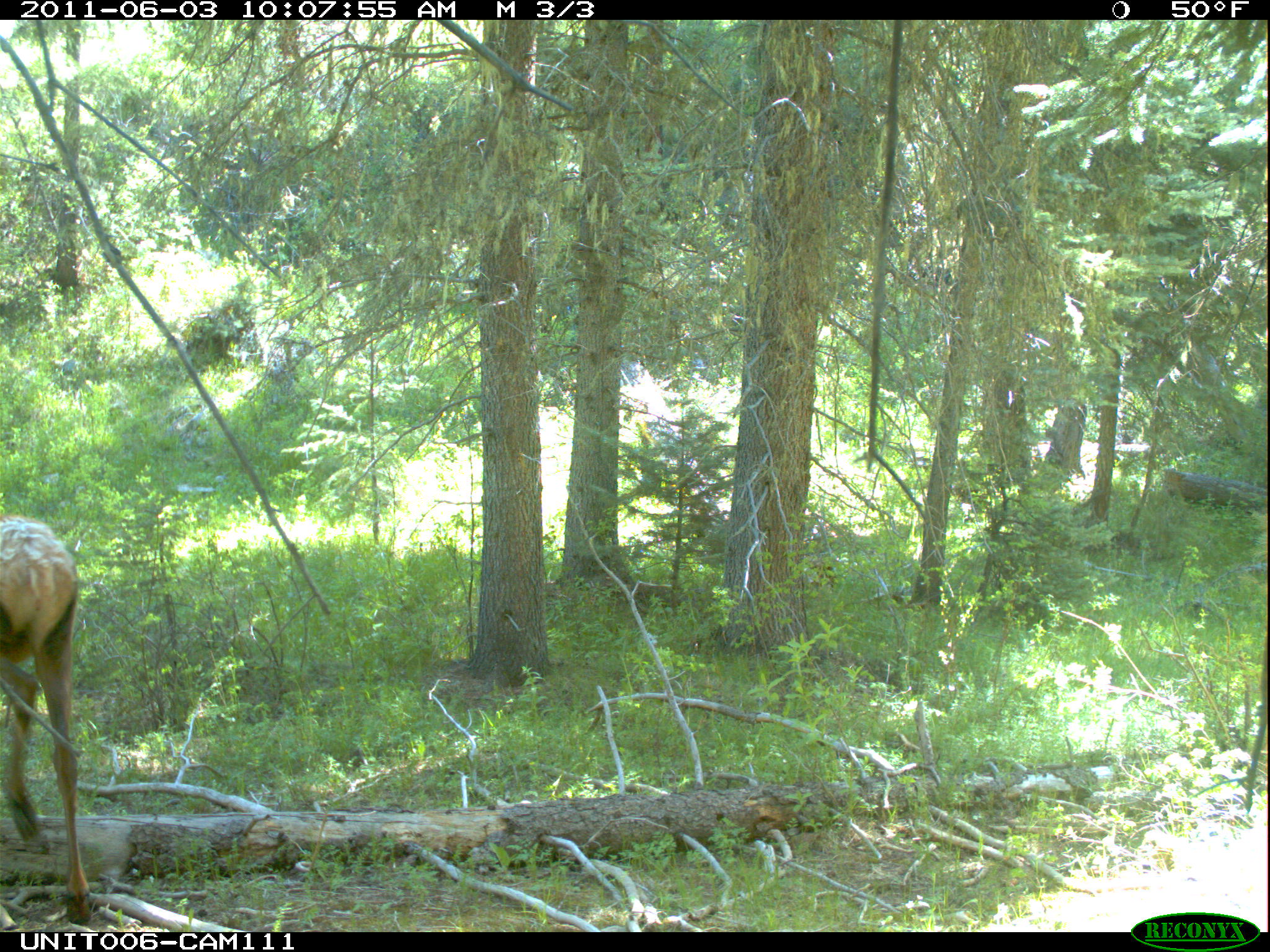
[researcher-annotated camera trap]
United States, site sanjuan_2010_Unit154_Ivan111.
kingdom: Animalia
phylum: Chordata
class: Mammalia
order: Artiodactyla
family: Cervidae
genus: Cervus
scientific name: Cervus elaphus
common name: red deer